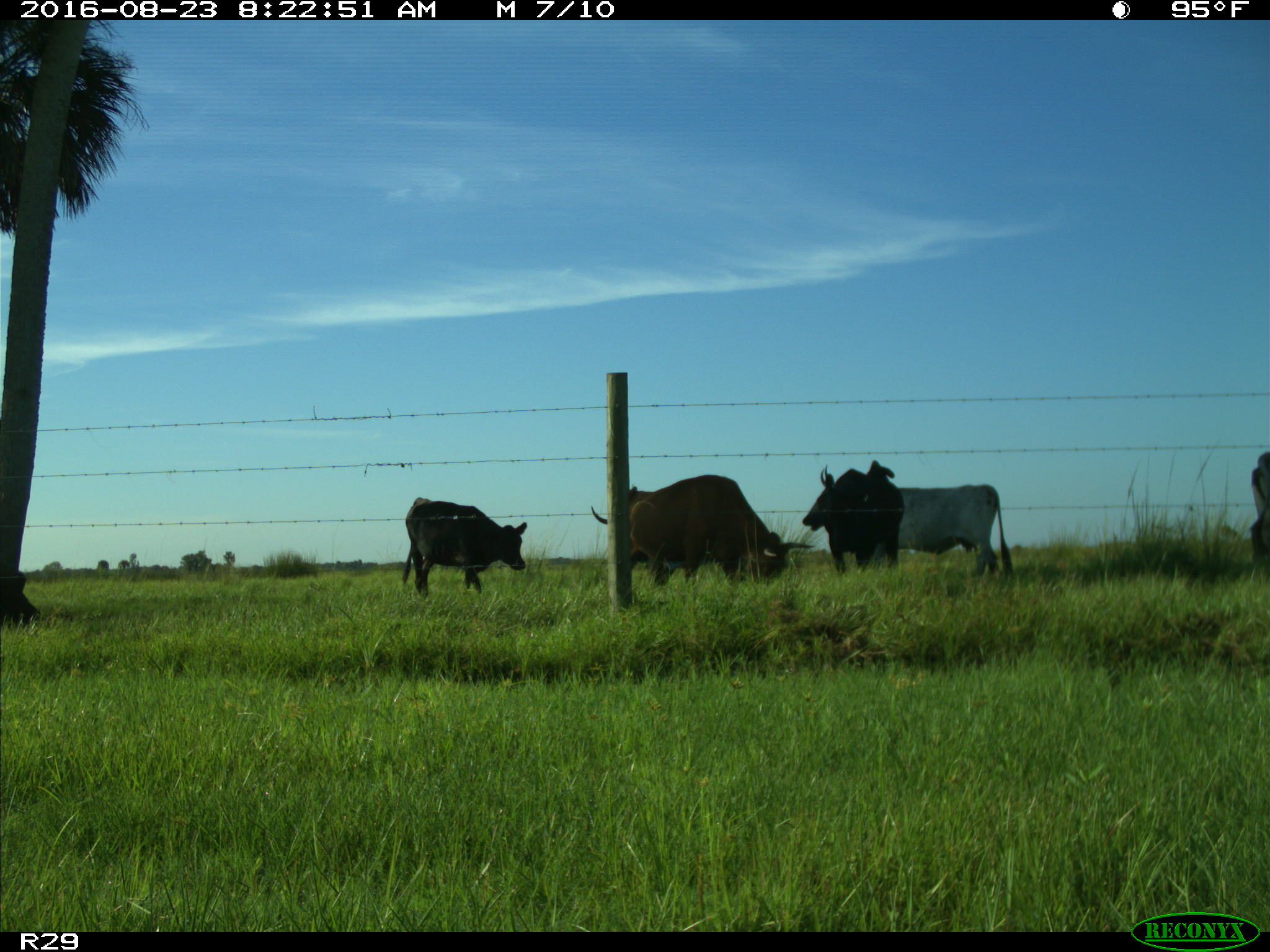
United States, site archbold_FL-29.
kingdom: Animalia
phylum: Chordata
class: Mammalia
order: Artiodactyla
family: Bovidae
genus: Bos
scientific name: Bos taurus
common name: domestic cow